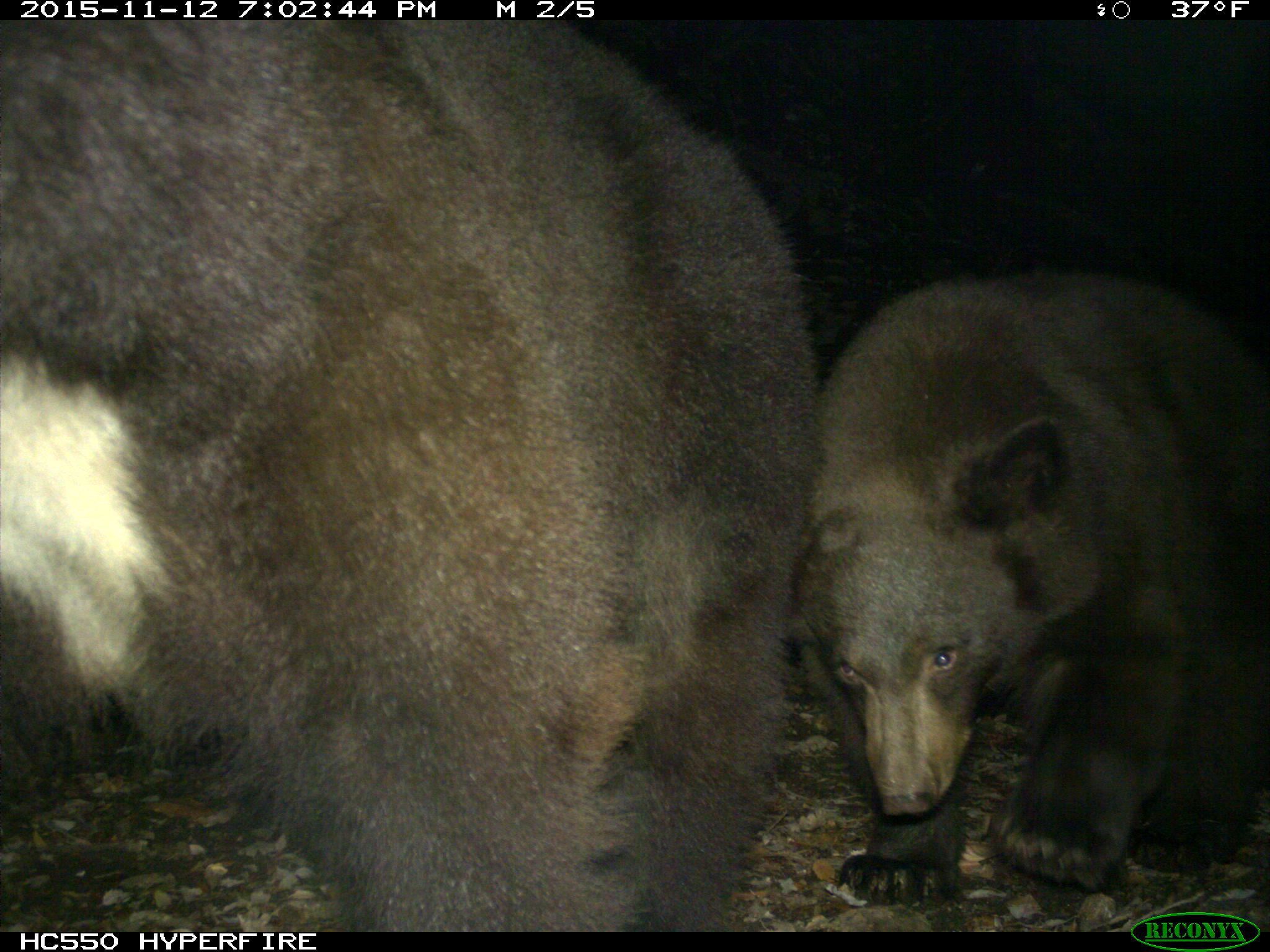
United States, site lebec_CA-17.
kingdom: Animalia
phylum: Chordata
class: Mammalia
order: Carnivora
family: Ursidae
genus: Ursus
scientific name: Ursus americanus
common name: american black bear